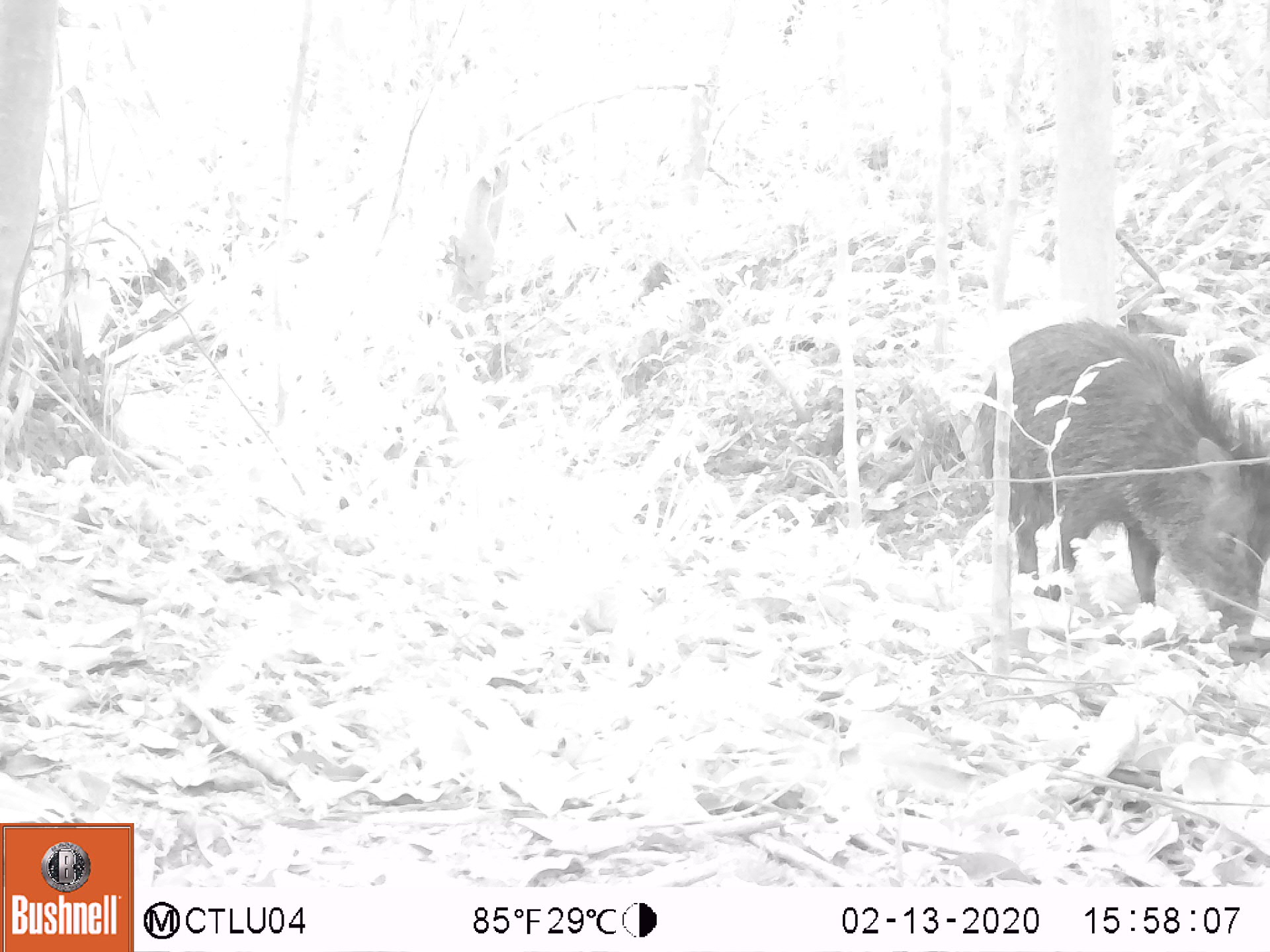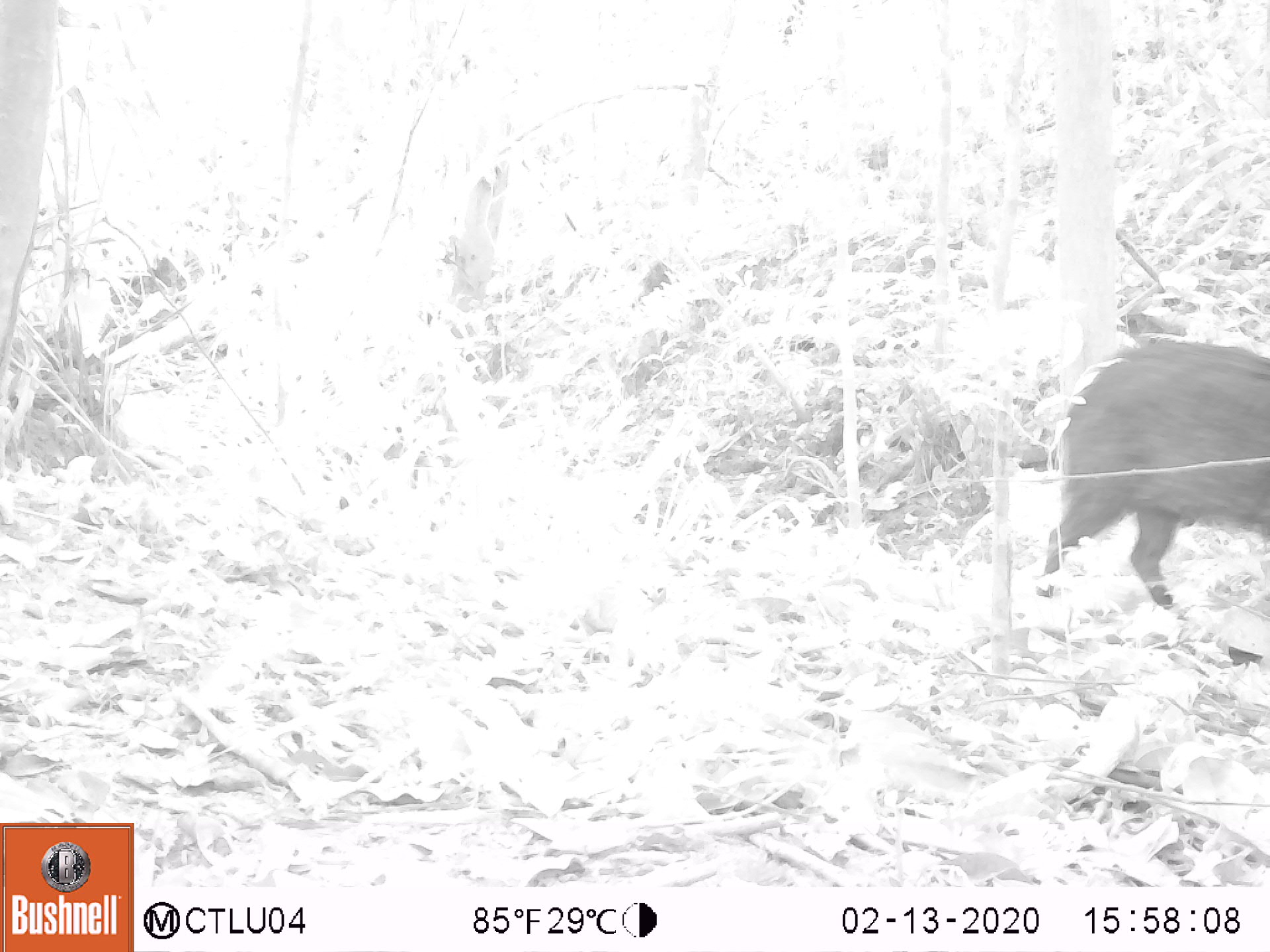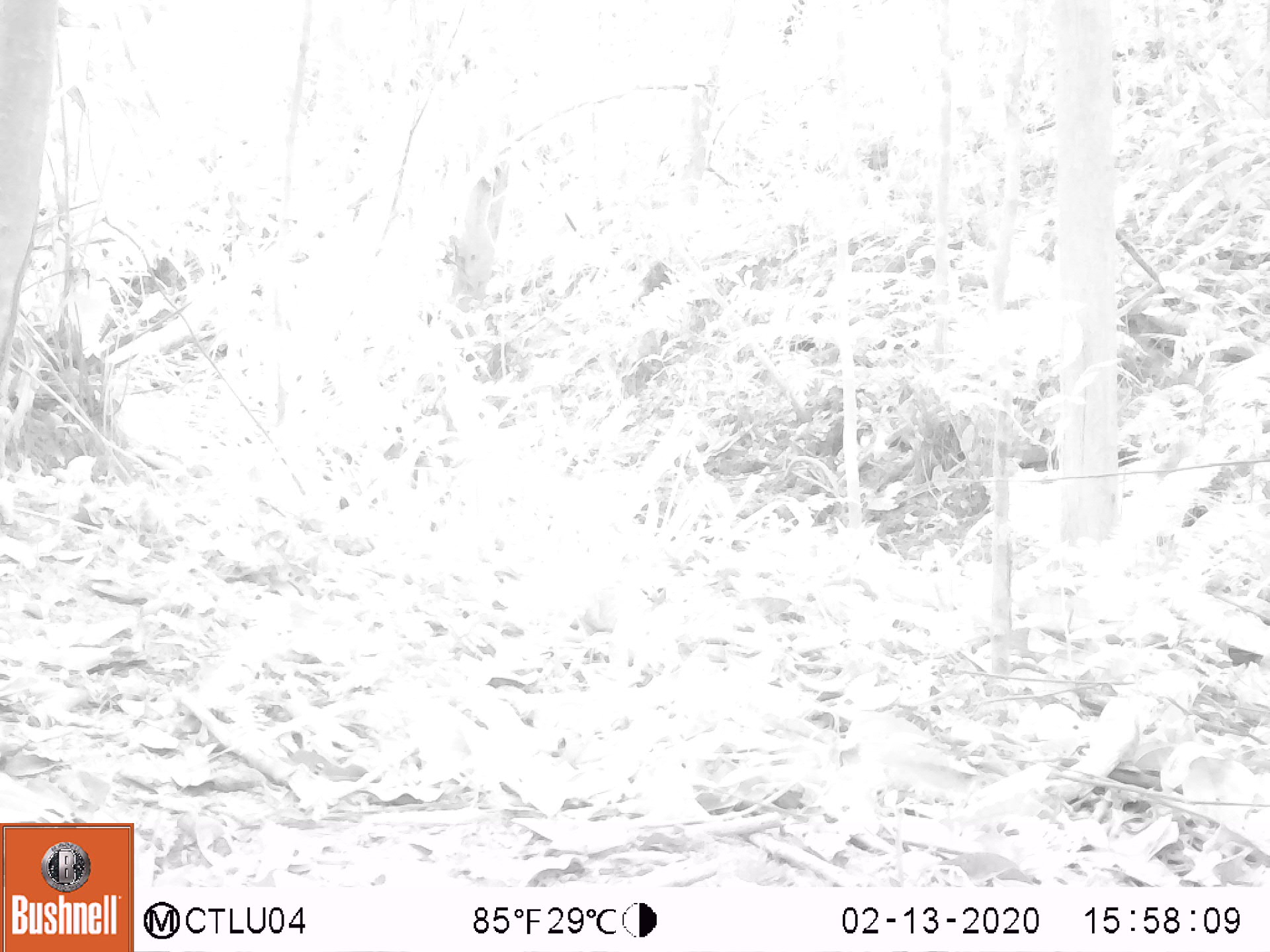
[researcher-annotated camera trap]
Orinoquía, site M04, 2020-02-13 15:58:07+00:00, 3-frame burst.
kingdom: Animalia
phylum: Chordata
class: Mammalia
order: Artiodactyla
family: Tayassuidae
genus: Pecari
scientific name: Pecari tajacu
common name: collared peccary